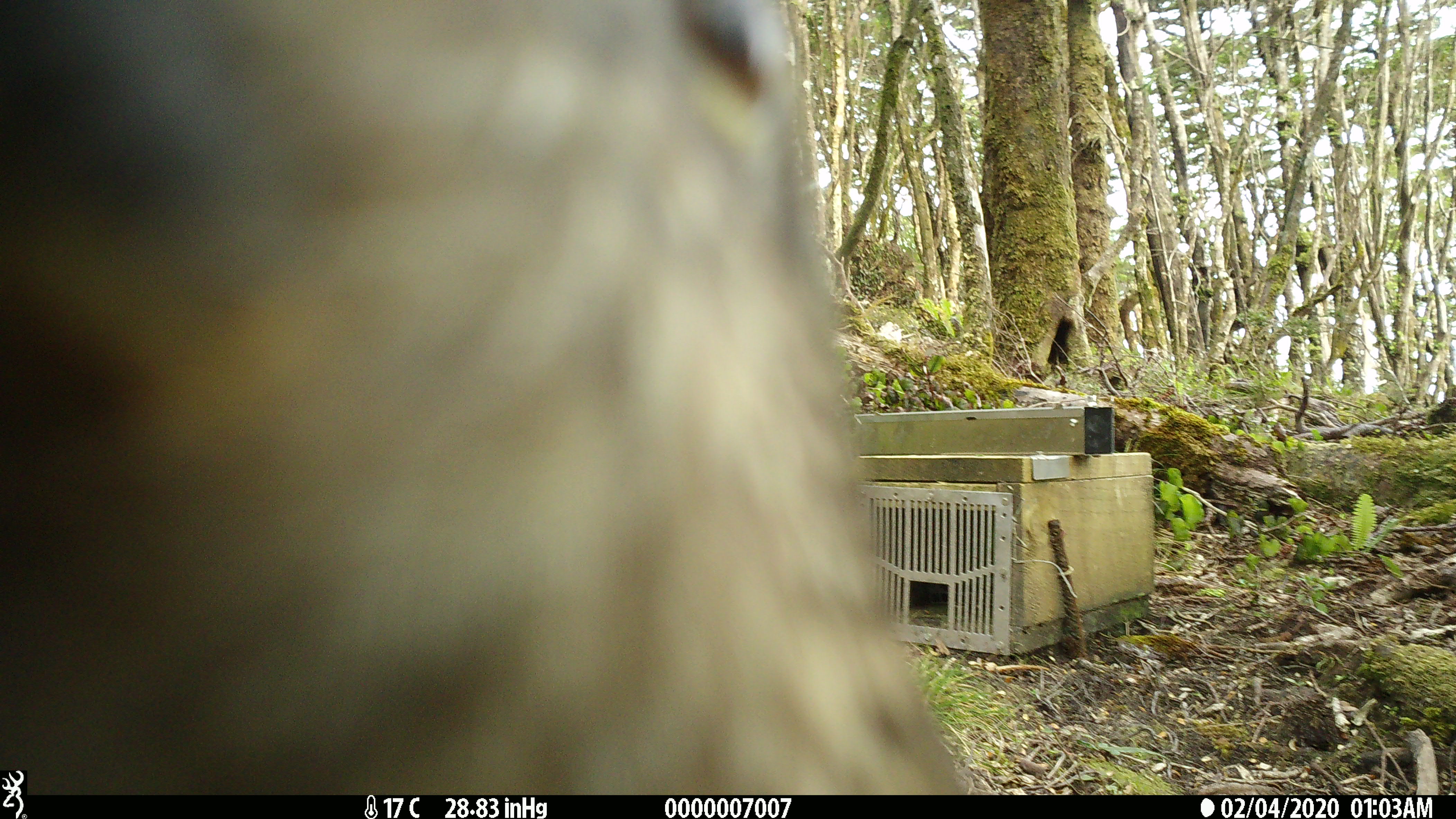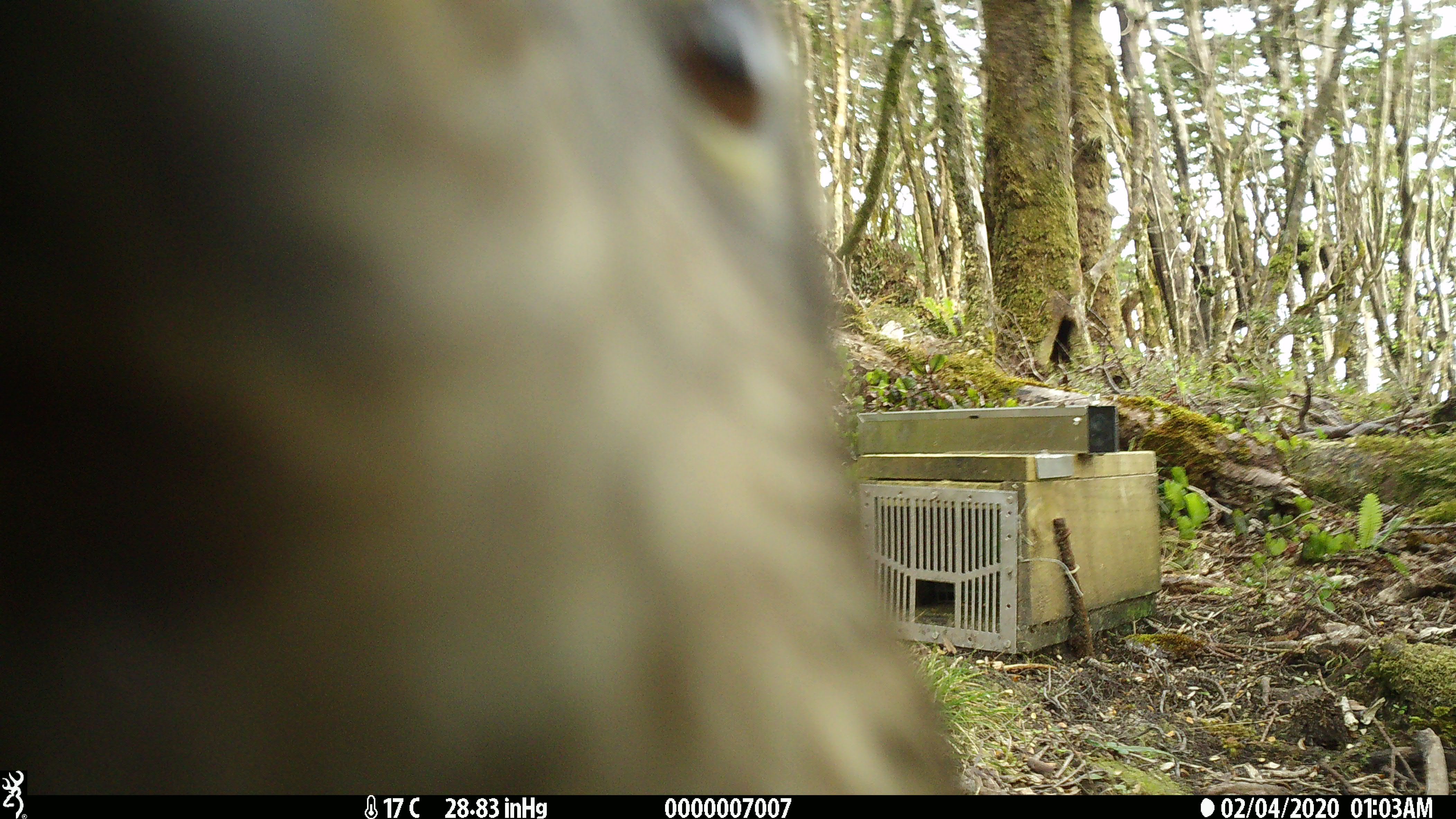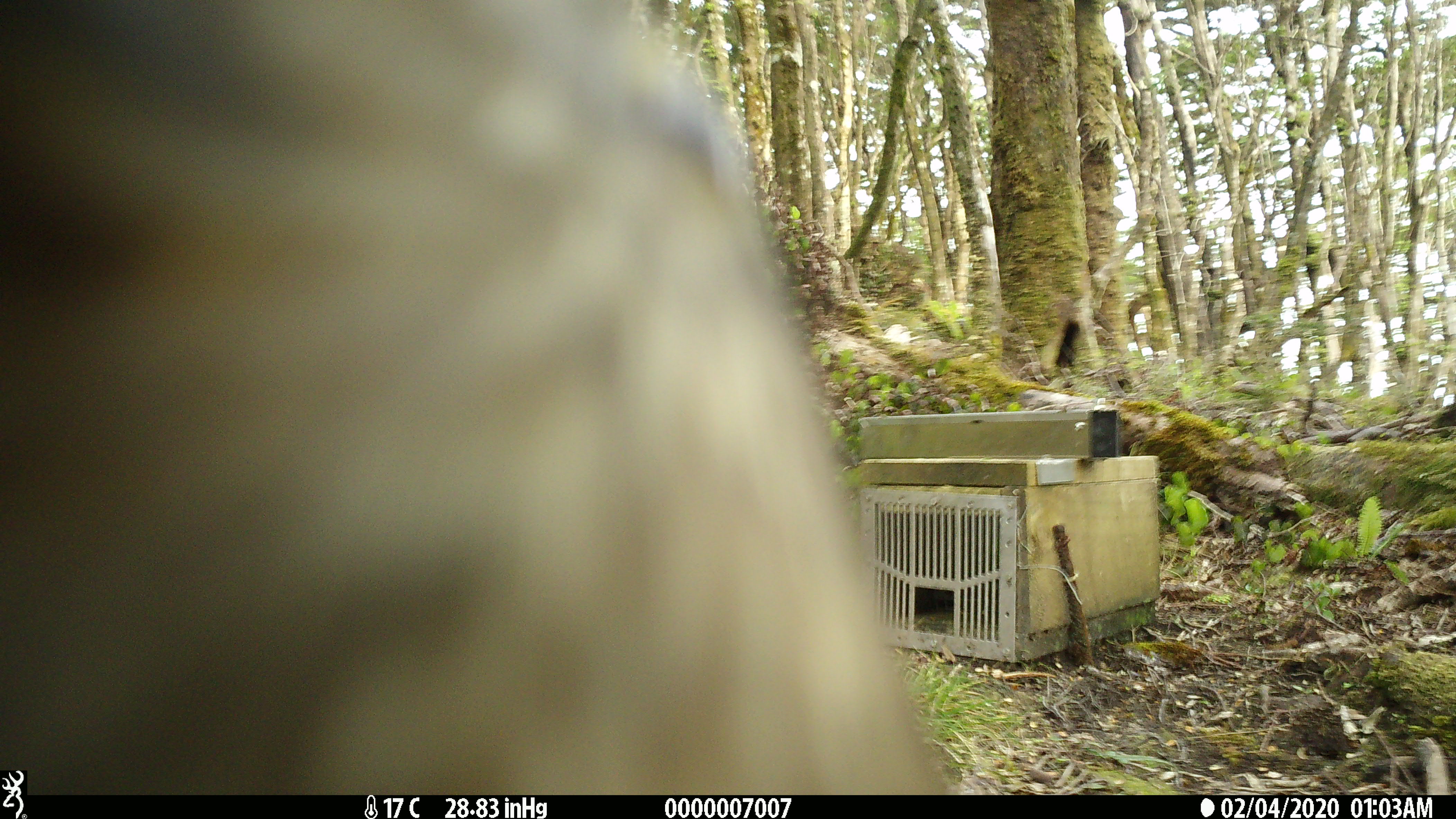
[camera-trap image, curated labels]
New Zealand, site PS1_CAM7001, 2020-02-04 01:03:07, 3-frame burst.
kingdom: Animalia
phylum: Chordata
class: Aves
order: Psittaciformes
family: Strigopidae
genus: Nestor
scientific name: Nestor notabilis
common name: kea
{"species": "kea (Nestor notabilis)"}